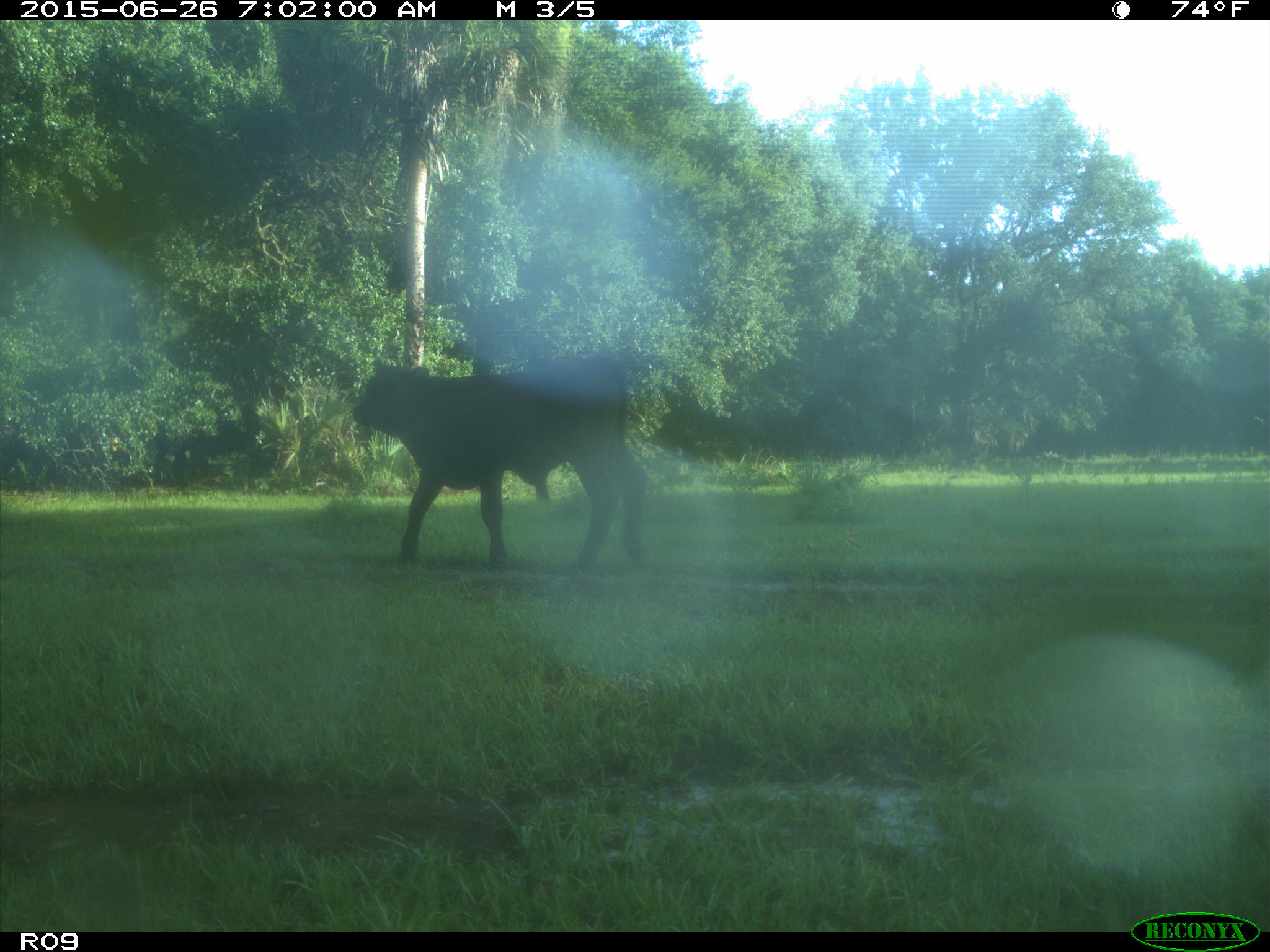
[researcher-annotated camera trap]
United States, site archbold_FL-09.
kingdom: Animalia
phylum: Chordata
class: Mammalia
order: Artiodactyla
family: Bovidae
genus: Bos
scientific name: Bos taurus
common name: domestic cow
Bos taurus (domestic cow).